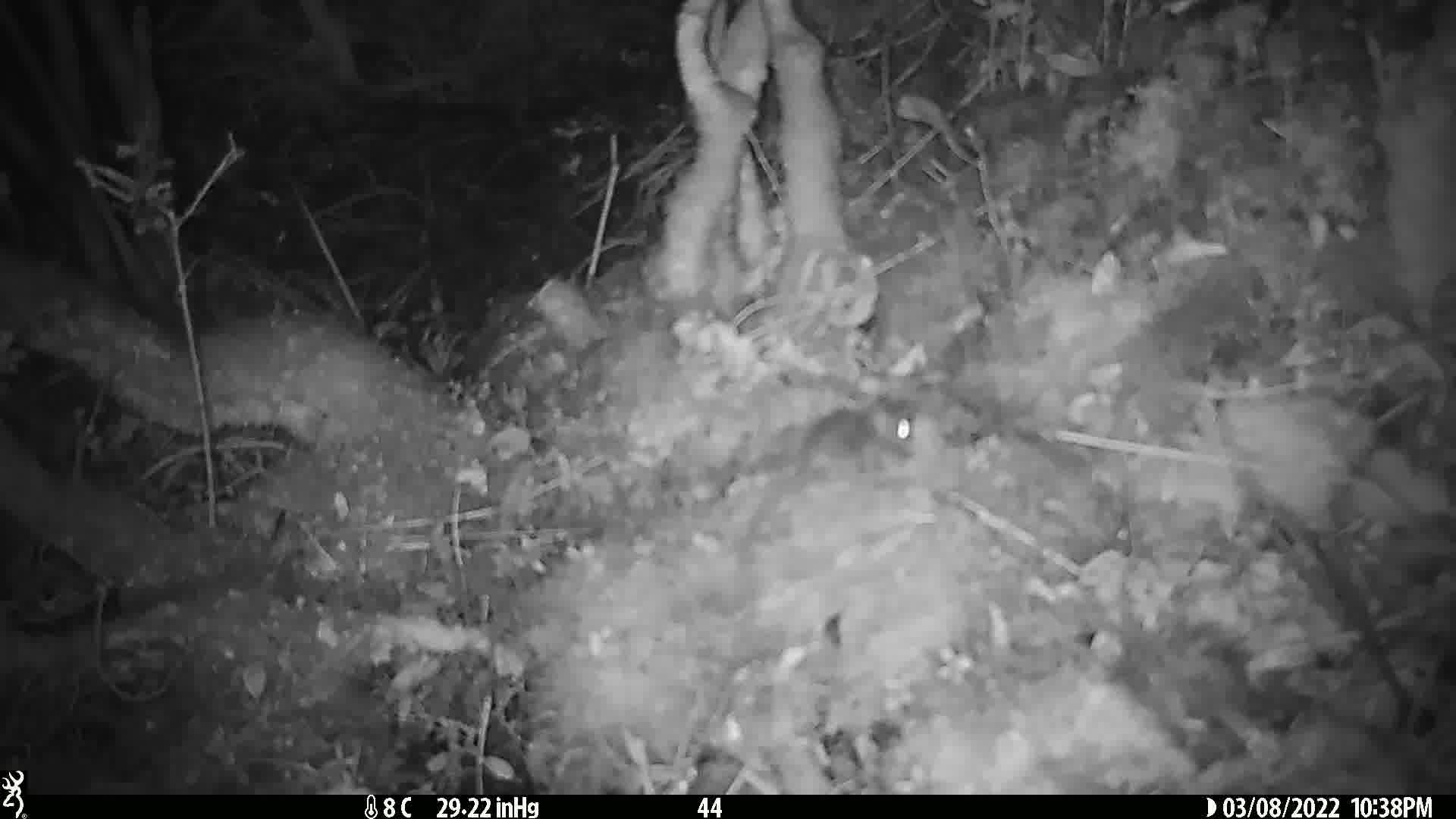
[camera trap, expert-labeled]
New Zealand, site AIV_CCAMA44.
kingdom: Animalia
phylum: Chordata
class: Mammalia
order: Rodentia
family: Muridae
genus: Mus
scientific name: Mus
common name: mouse